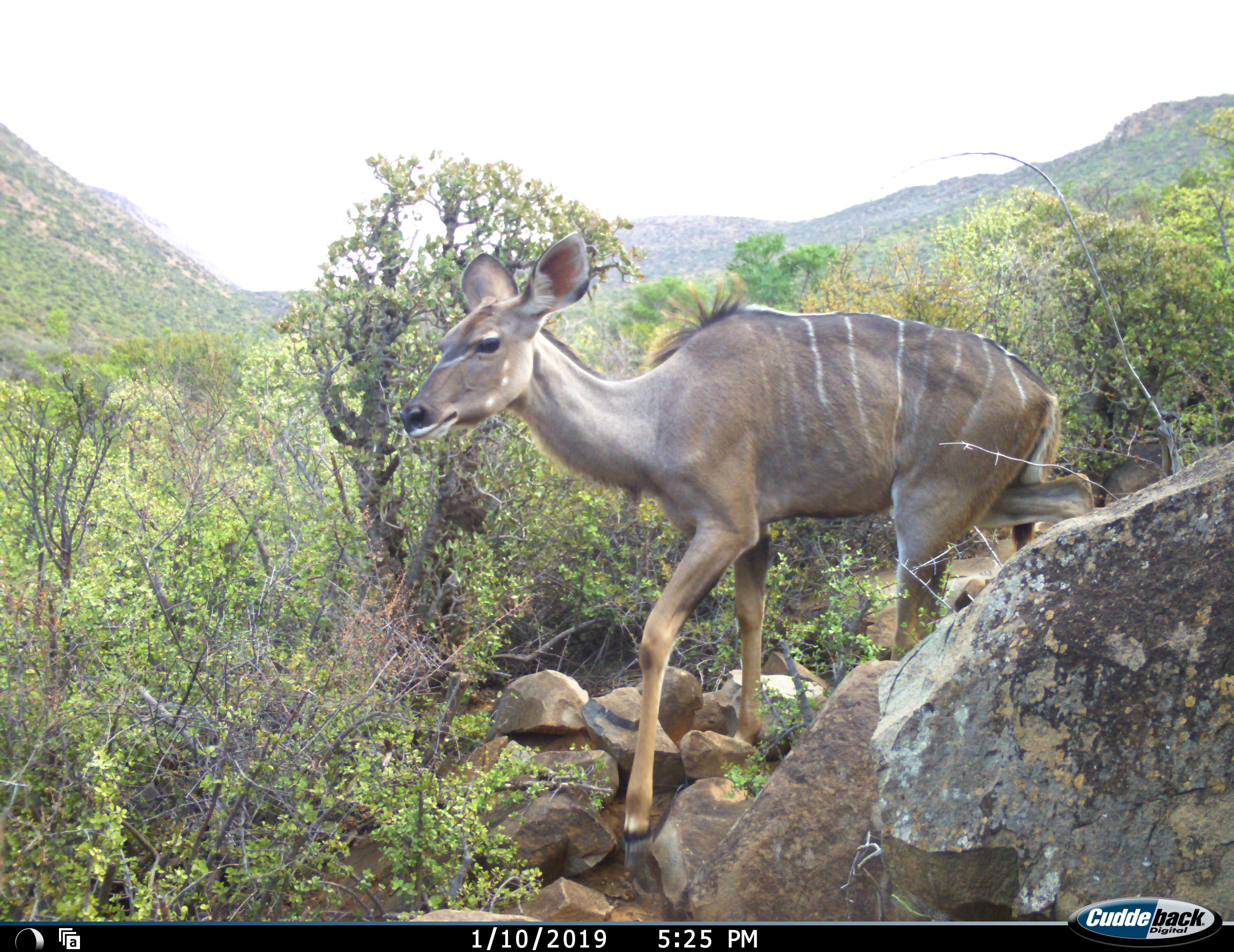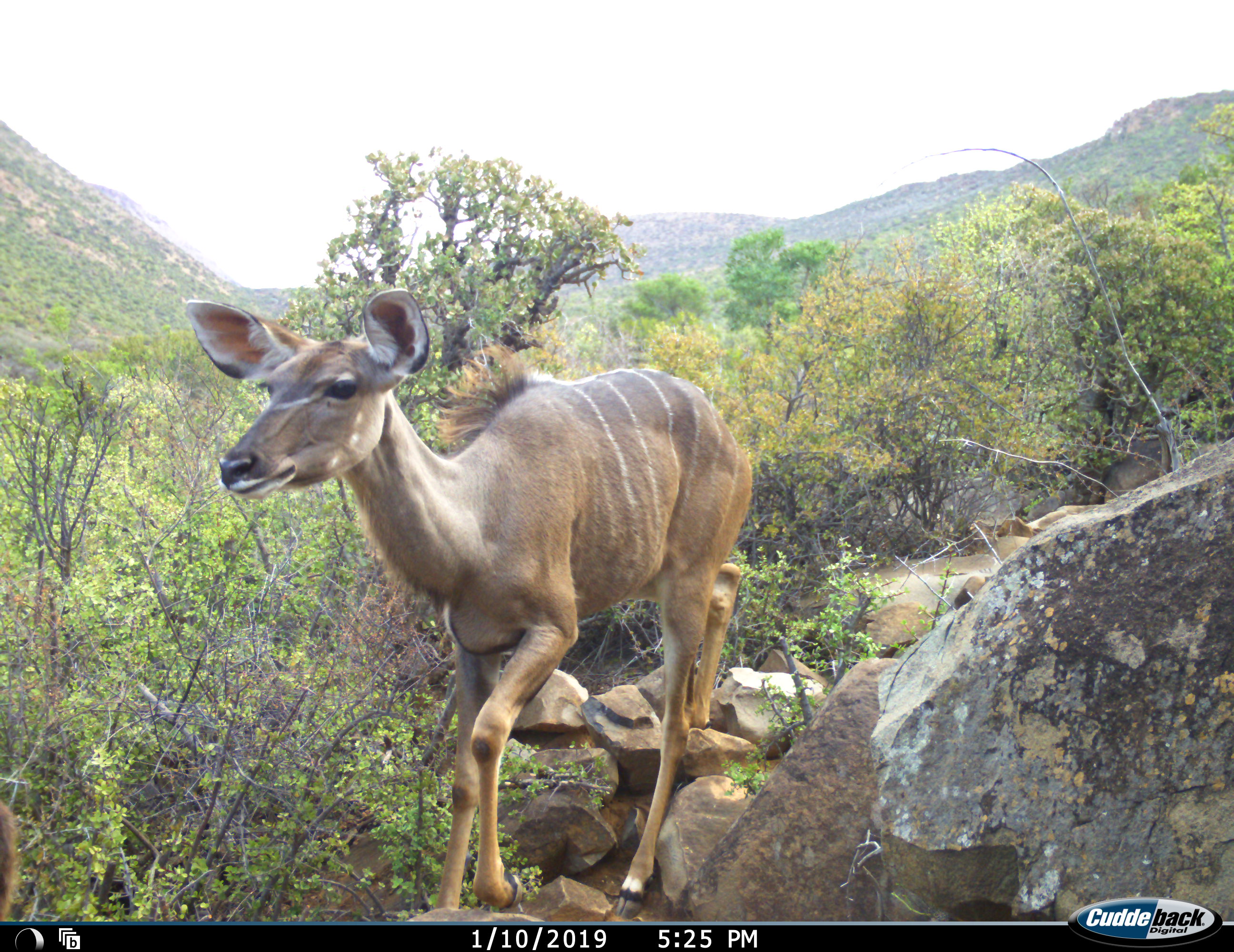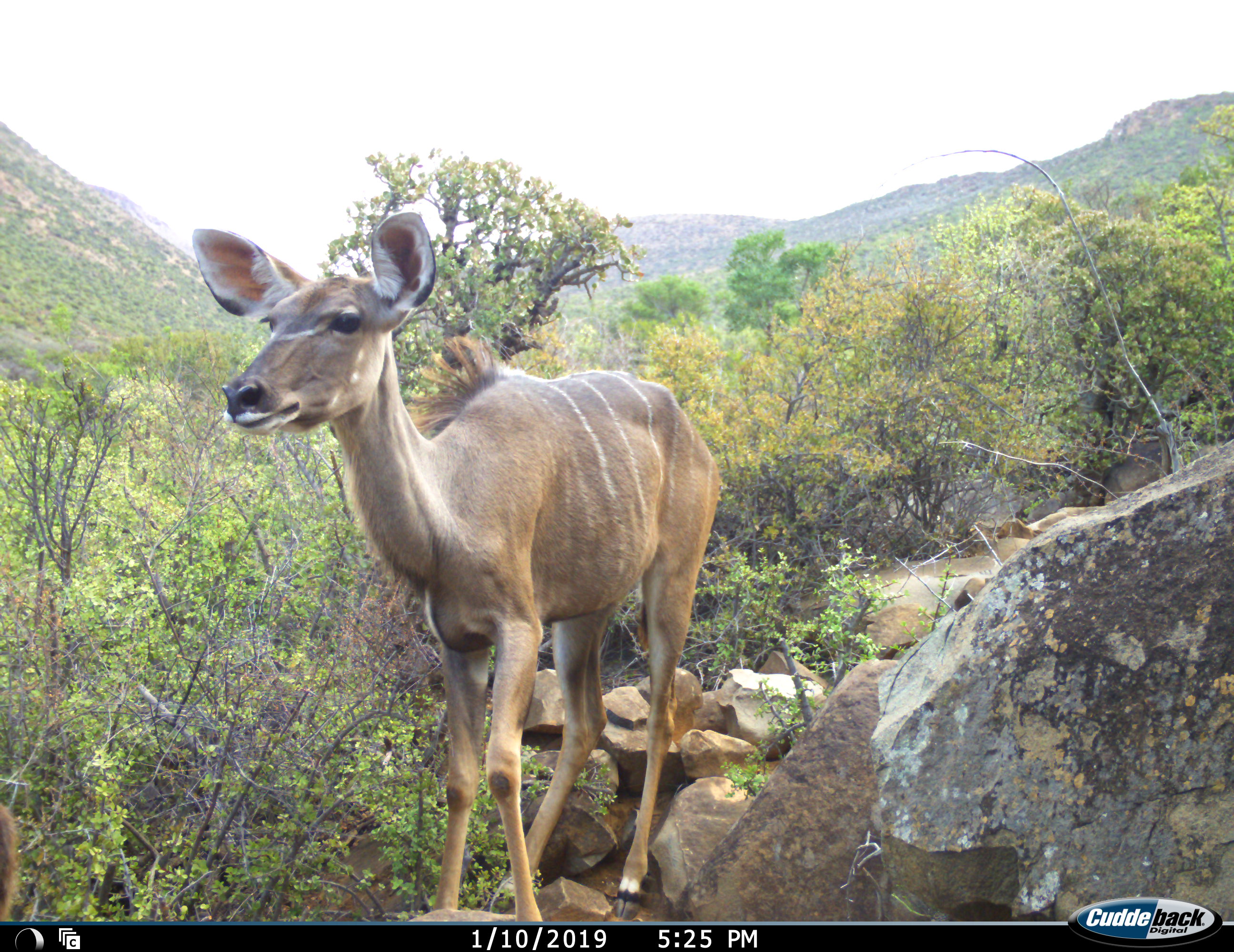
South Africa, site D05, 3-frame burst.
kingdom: Animalia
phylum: Chordata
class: Mammalia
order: Artiodactyla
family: Bovidae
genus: Tragelaphus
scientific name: Tragelaphus strepsiceros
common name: greater kudu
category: kudu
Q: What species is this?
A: Kudu (greater kudu) (Tragelaphus strepsiceros).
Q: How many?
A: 1.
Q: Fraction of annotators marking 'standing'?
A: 22%.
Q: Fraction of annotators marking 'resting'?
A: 0%.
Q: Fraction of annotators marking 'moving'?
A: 89%.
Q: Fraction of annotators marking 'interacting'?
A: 0%.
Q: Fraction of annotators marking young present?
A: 0%.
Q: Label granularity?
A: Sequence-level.